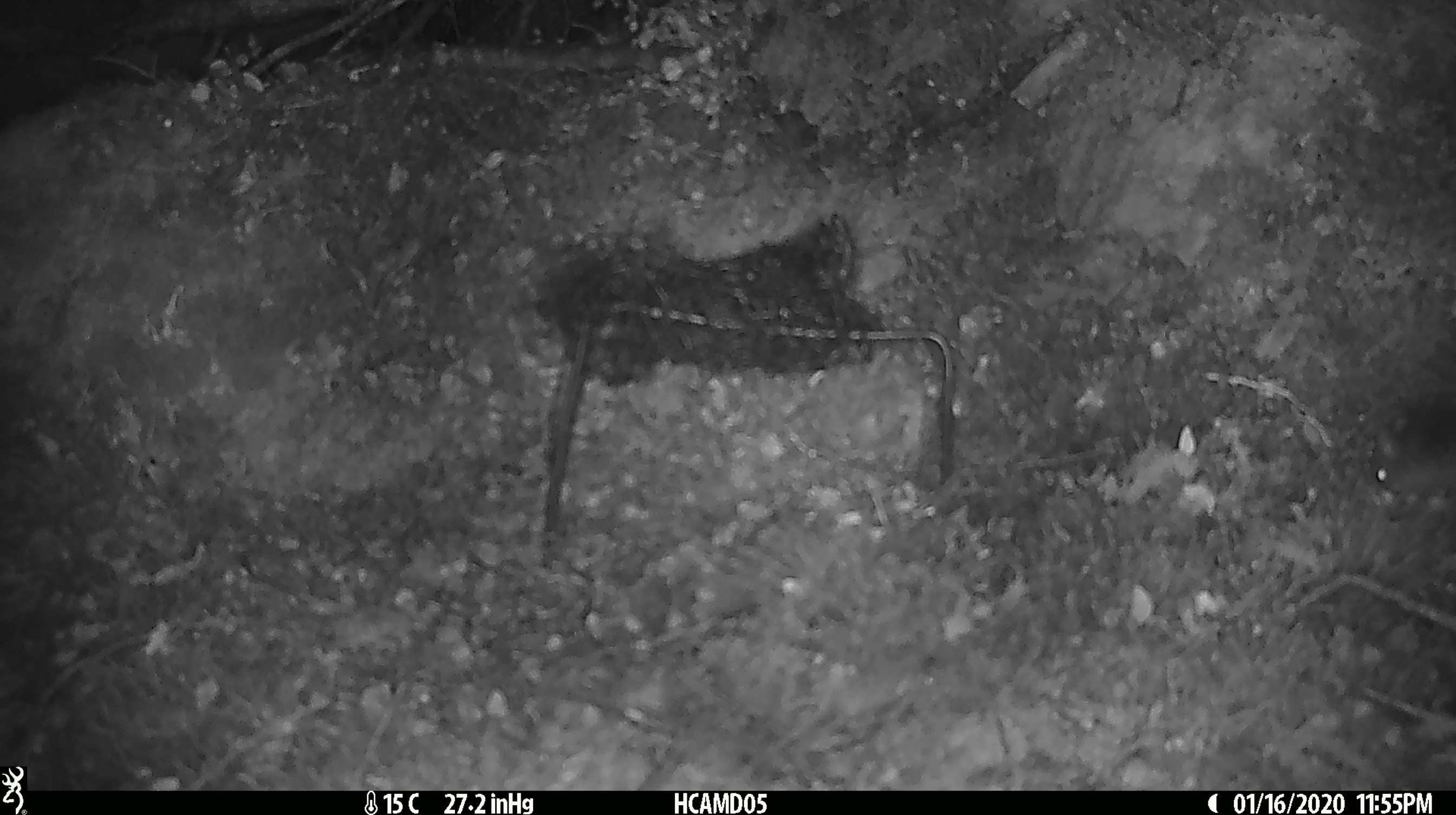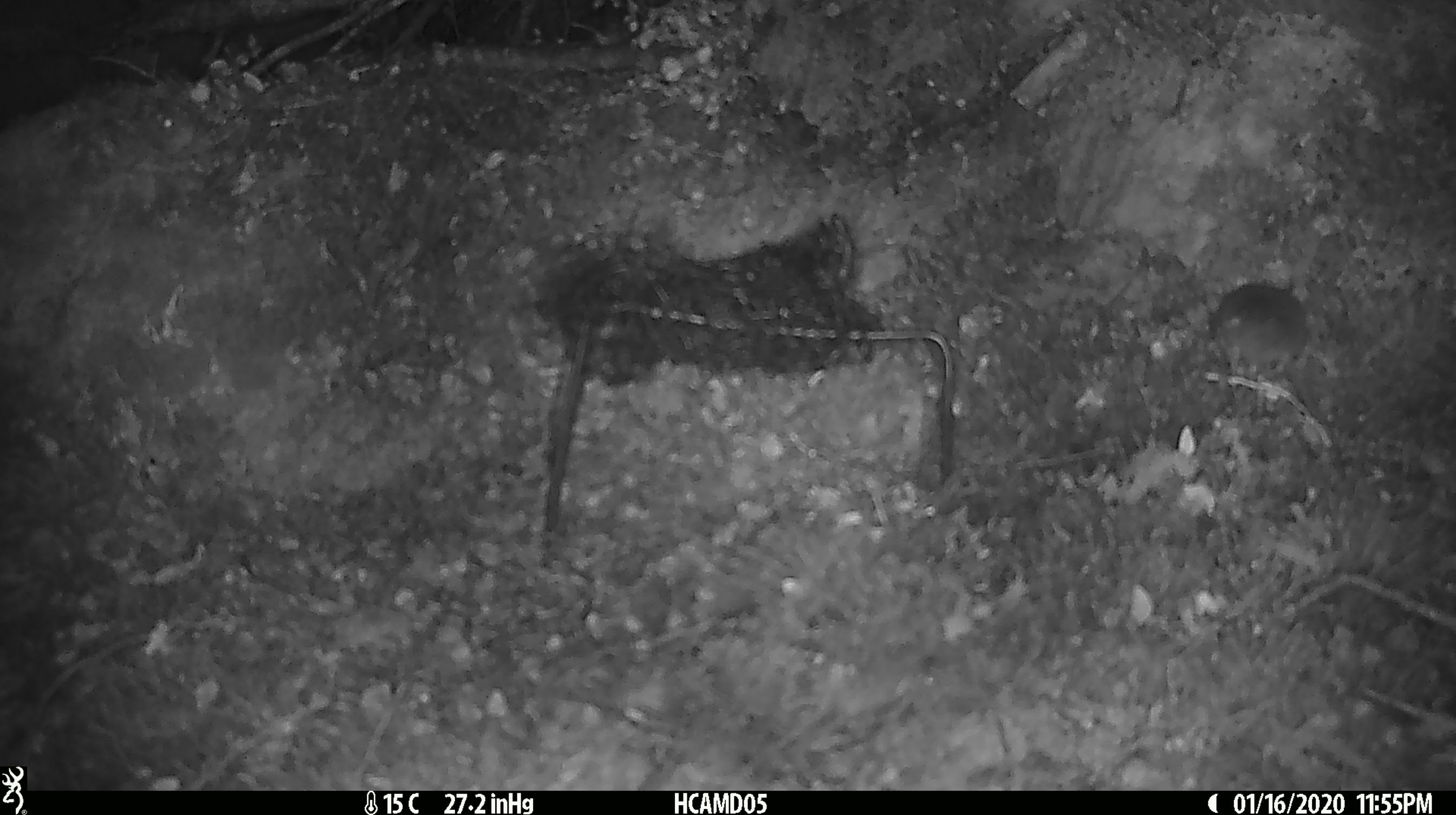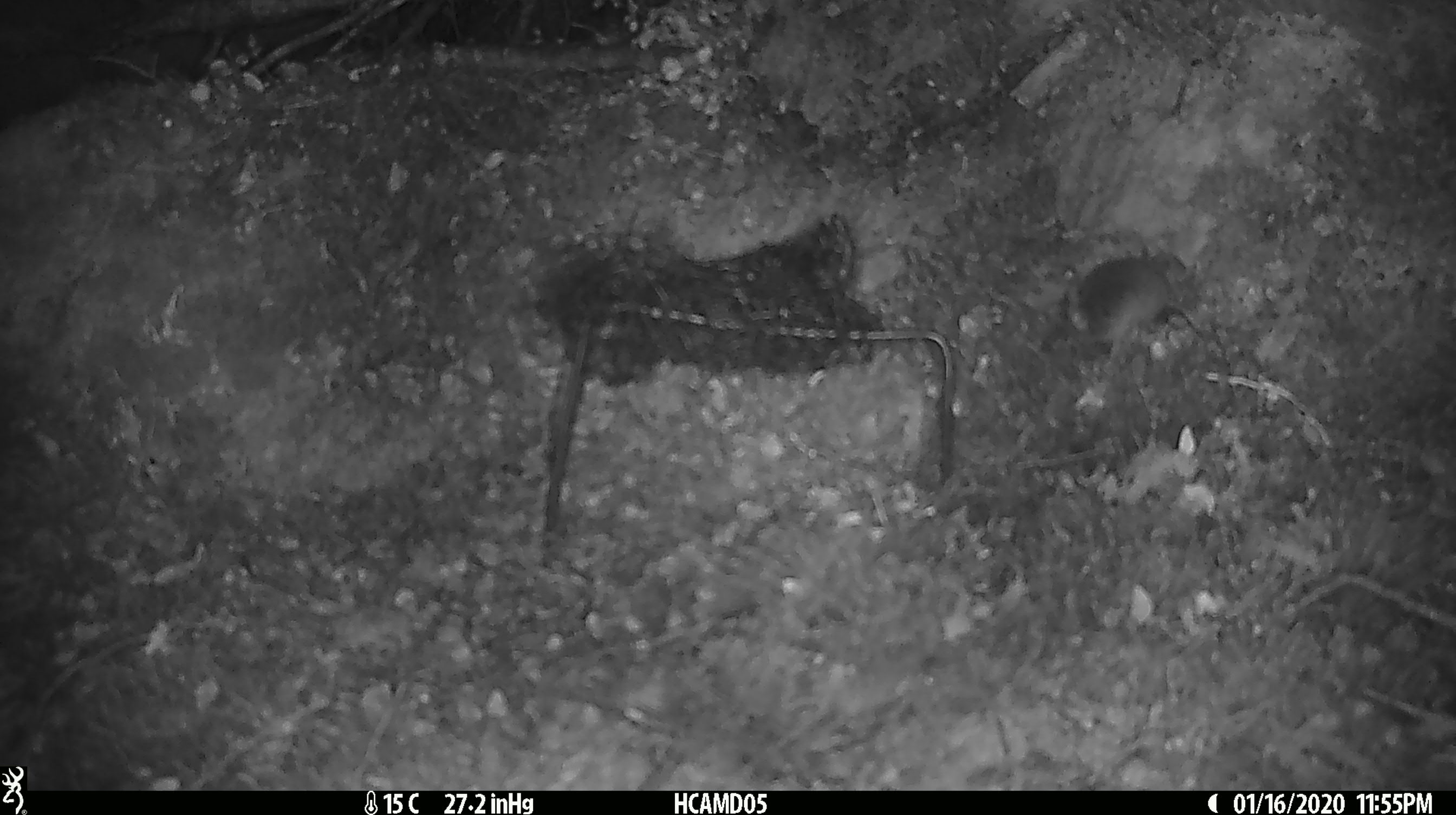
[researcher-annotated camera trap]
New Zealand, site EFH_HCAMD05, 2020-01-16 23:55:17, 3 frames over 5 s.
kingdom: Animalia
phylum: Chordata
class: Mammalia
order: Rodentia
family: Muridae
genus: Mus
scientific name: Mus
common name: mouse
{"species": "mouse (Mus)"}